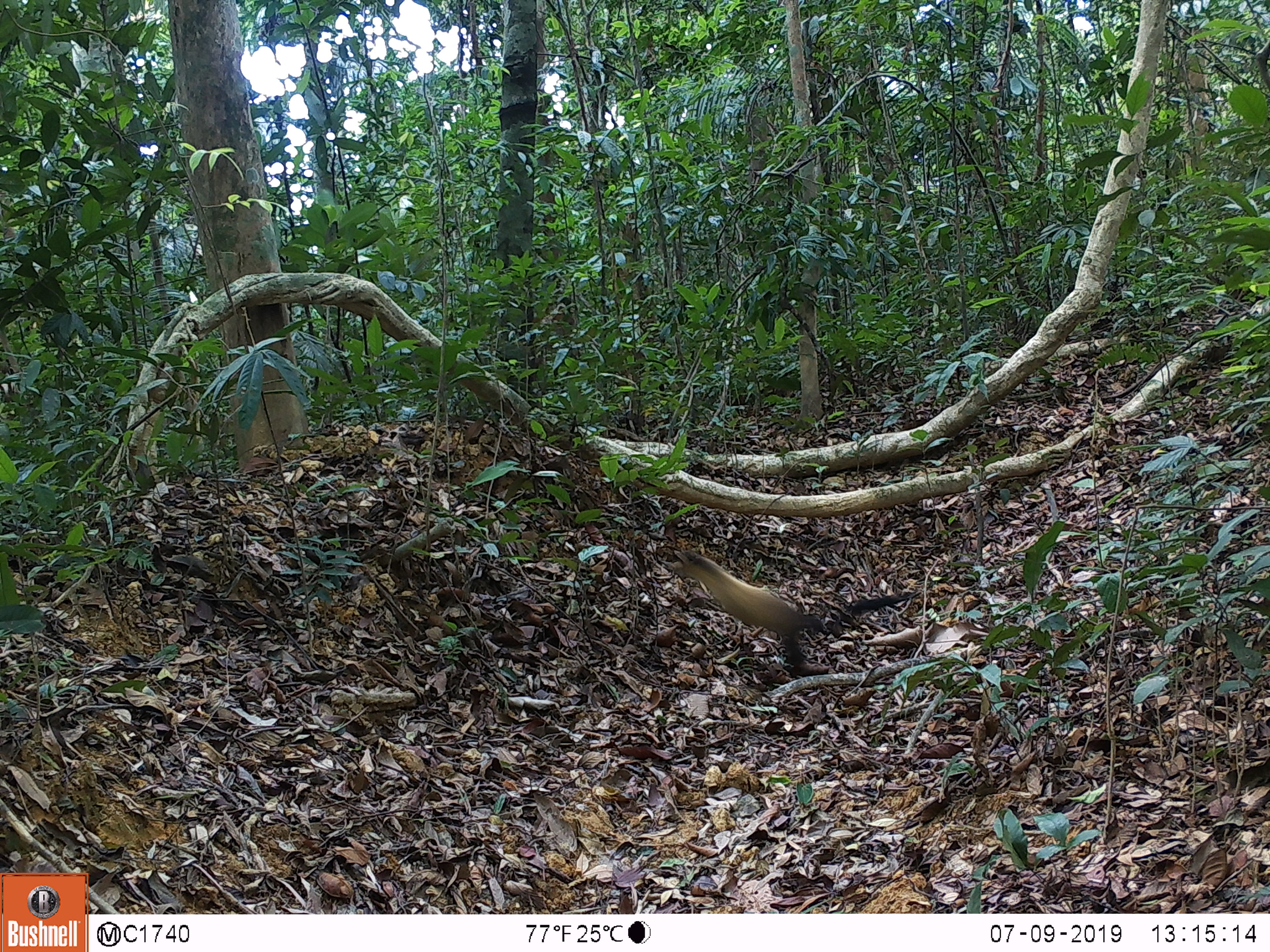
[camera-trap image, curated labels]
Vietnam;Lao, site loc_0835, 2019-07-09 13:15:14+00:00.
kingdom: Animalia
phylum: Chordata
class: Mammalia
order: Carnivora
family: Mustelidae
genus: Martes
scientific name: Martes flavigula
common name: yellow-throated marten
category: yellow throated marten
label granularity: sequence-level